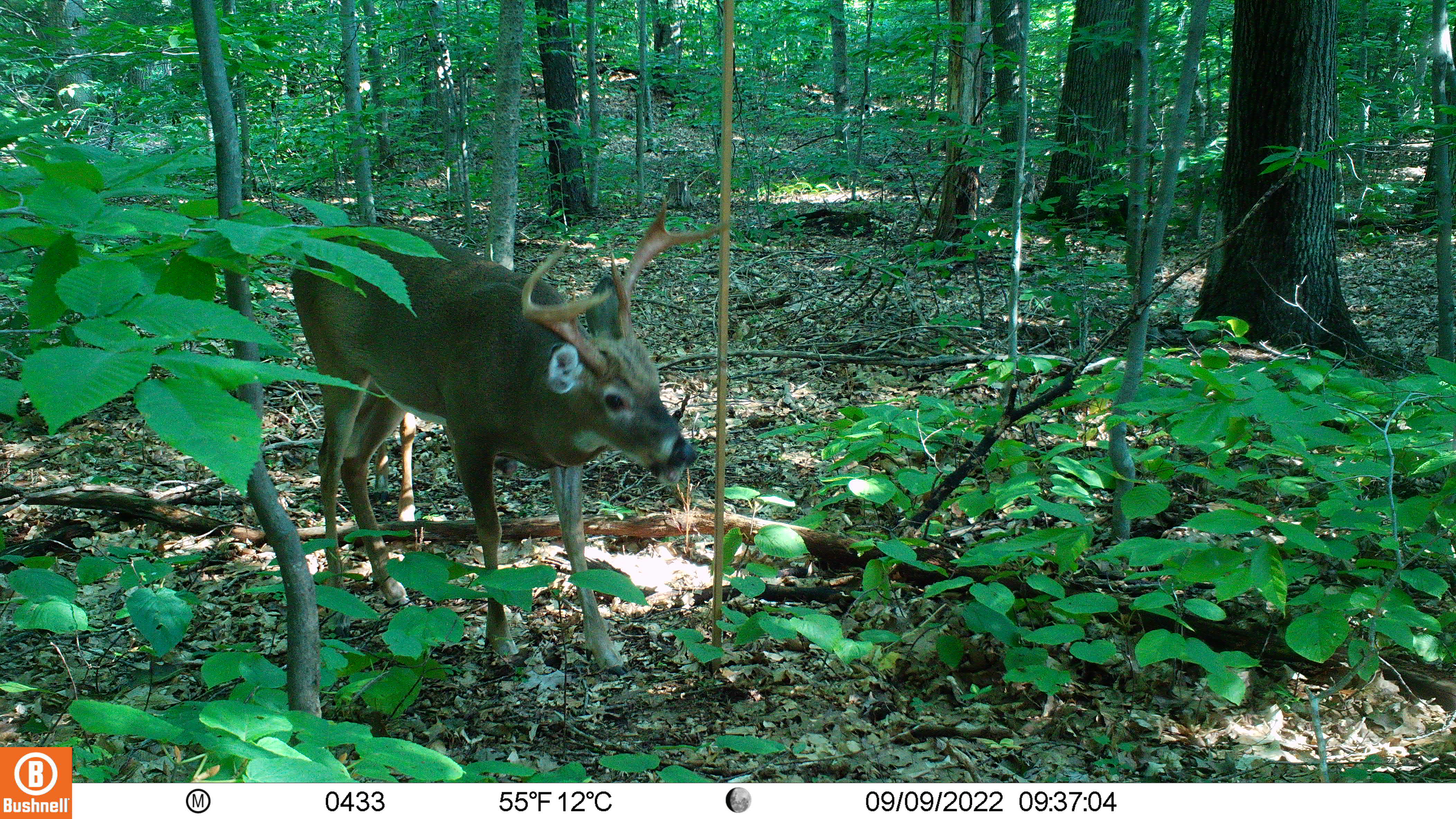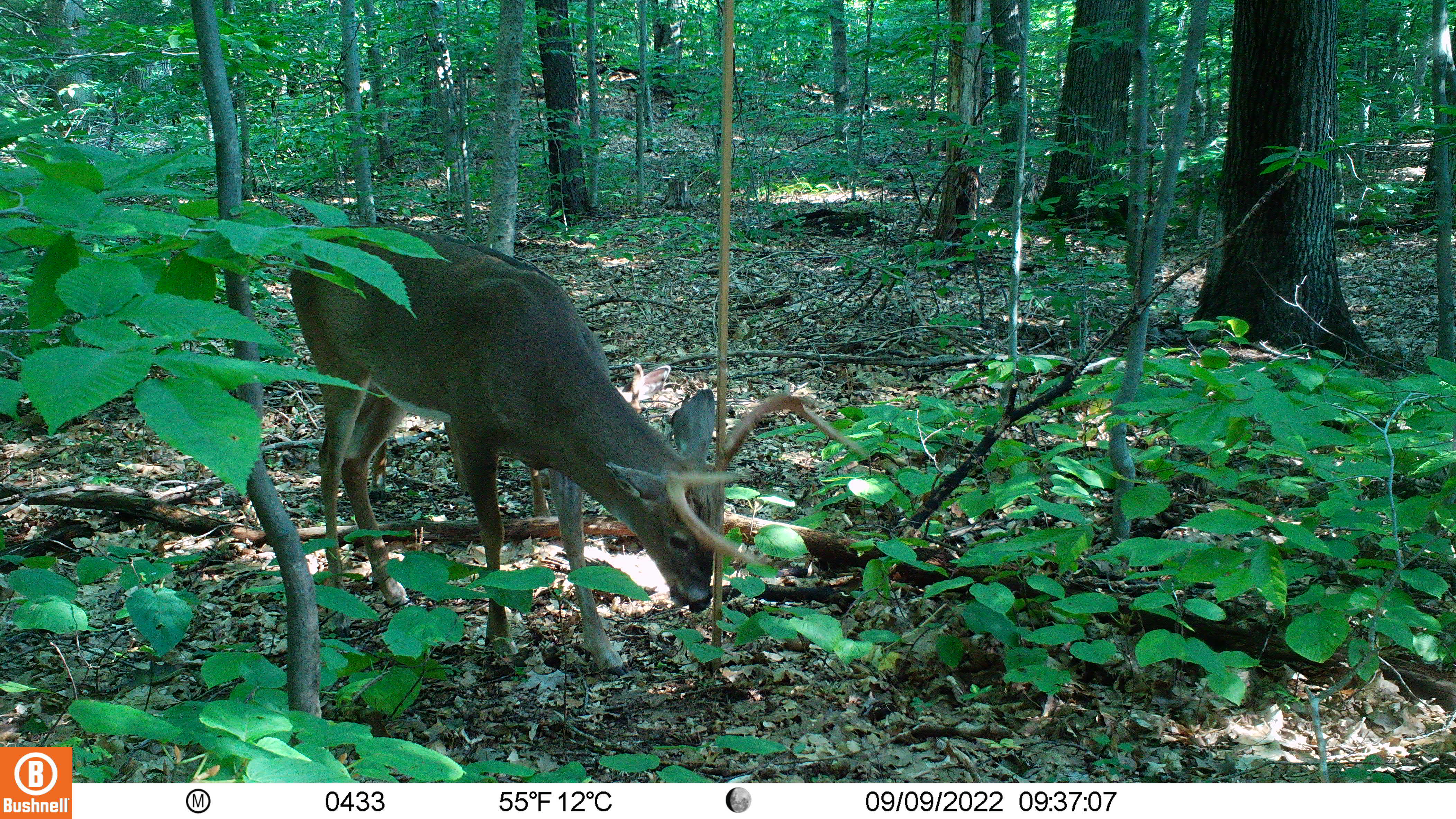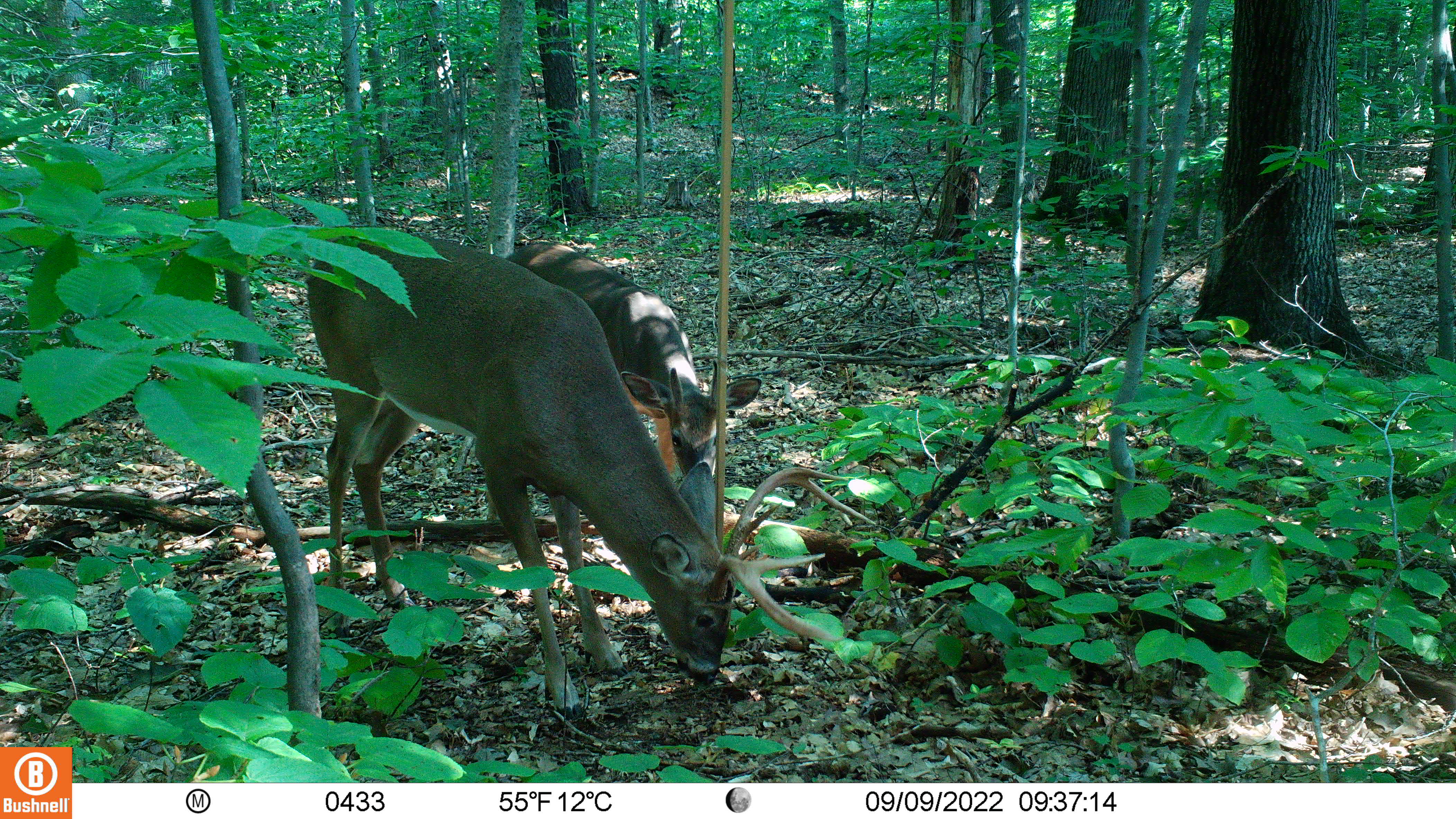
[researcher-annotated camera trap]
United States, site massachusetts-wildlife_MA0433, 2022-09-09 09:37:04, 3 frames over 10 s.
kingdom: Animalia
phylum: Chordata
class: Mammalia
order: Artiodactyla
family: Cervidae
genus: Odocoileus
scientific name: Odocoileus virginianus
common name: white-tailed deer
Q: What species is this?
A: White-tailed deer (Odocoileus virginianus).